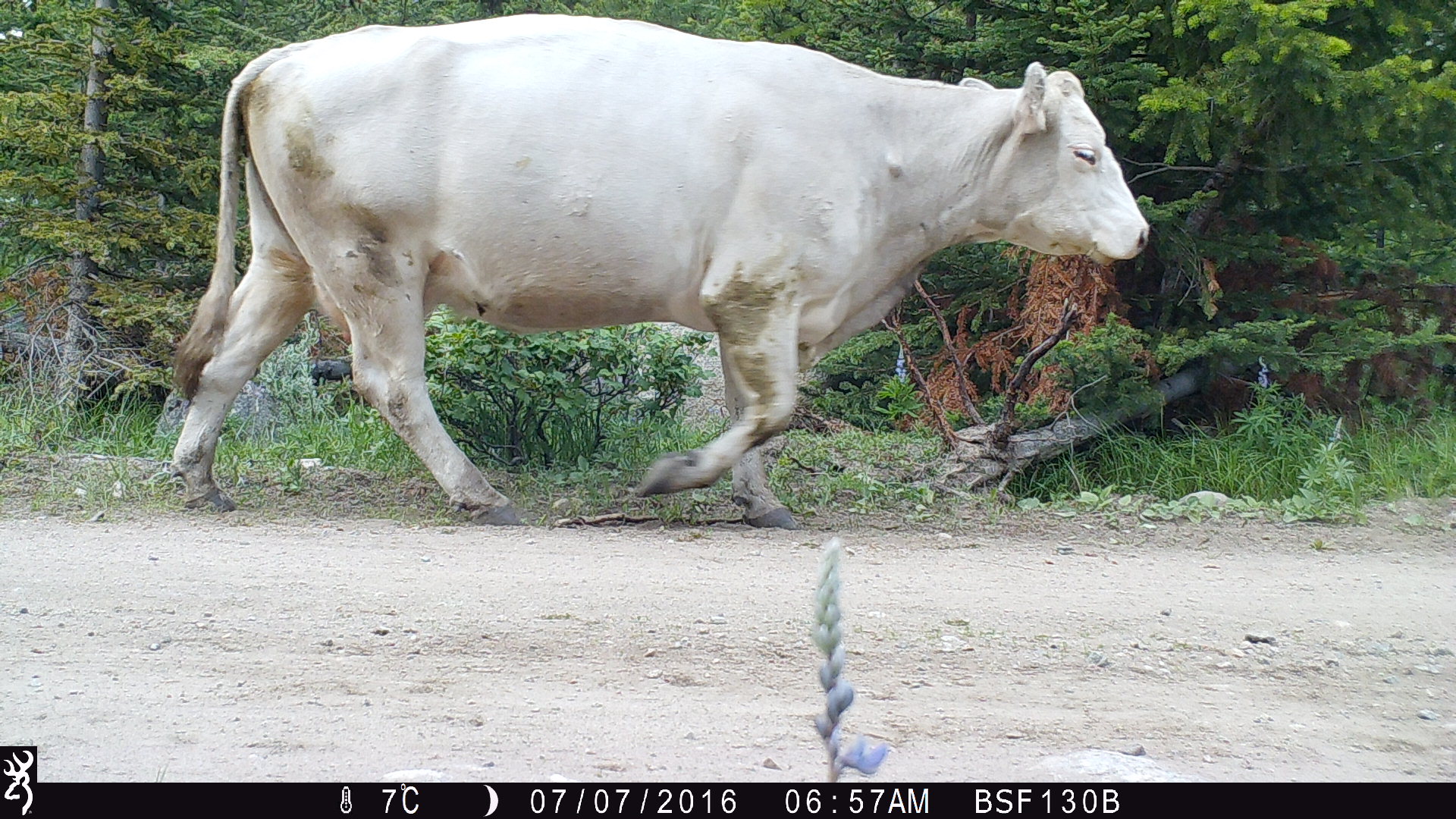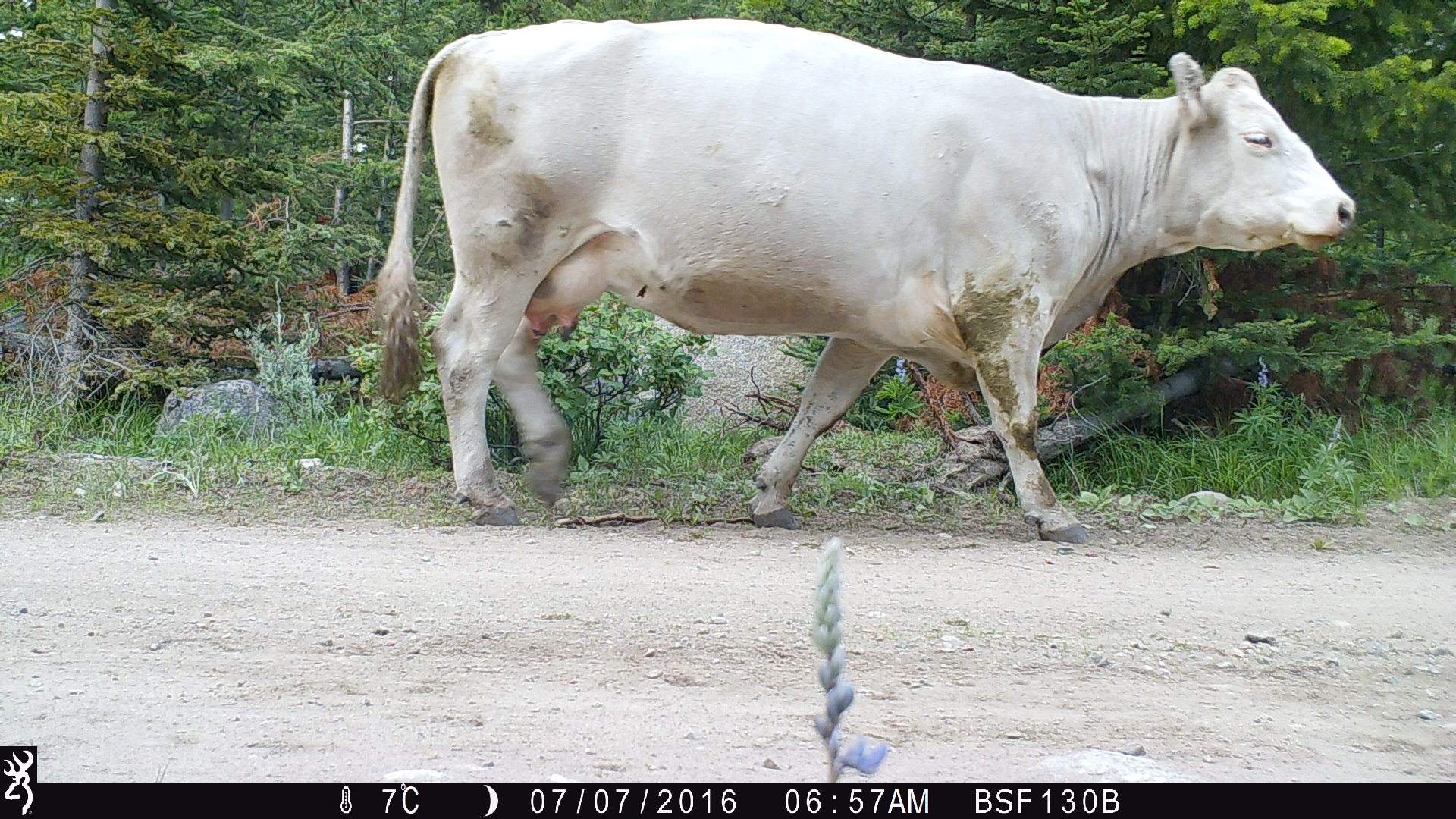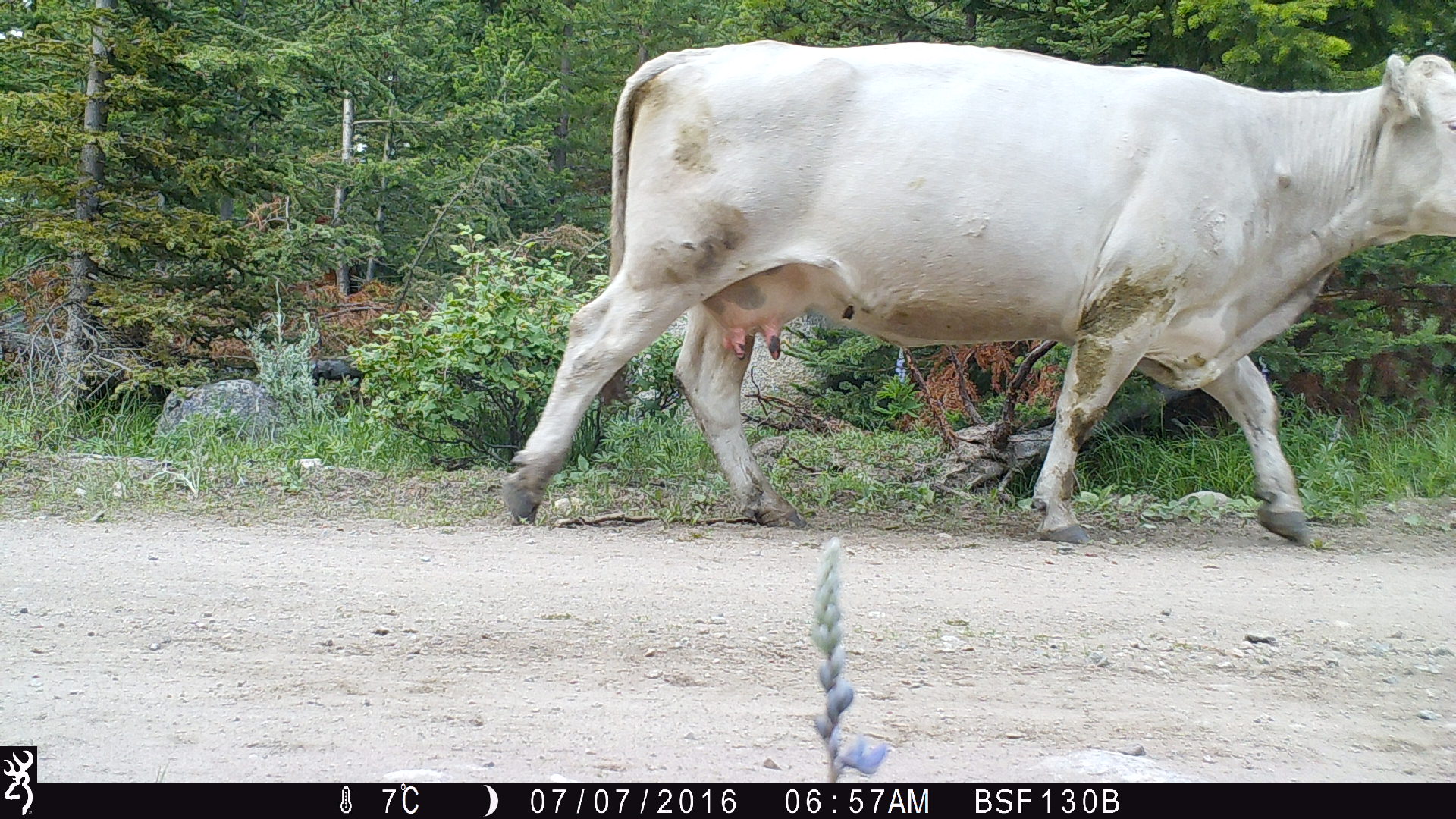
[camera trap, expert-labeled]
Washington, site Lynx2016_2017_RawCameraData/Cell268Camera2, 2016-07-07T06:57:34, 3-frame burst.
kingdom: Animalia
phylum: Chordata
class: Mammalia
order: Artiodactyla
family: Bovidae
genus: Bos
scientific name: Bos taurus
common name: domestic cattle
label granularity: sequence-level